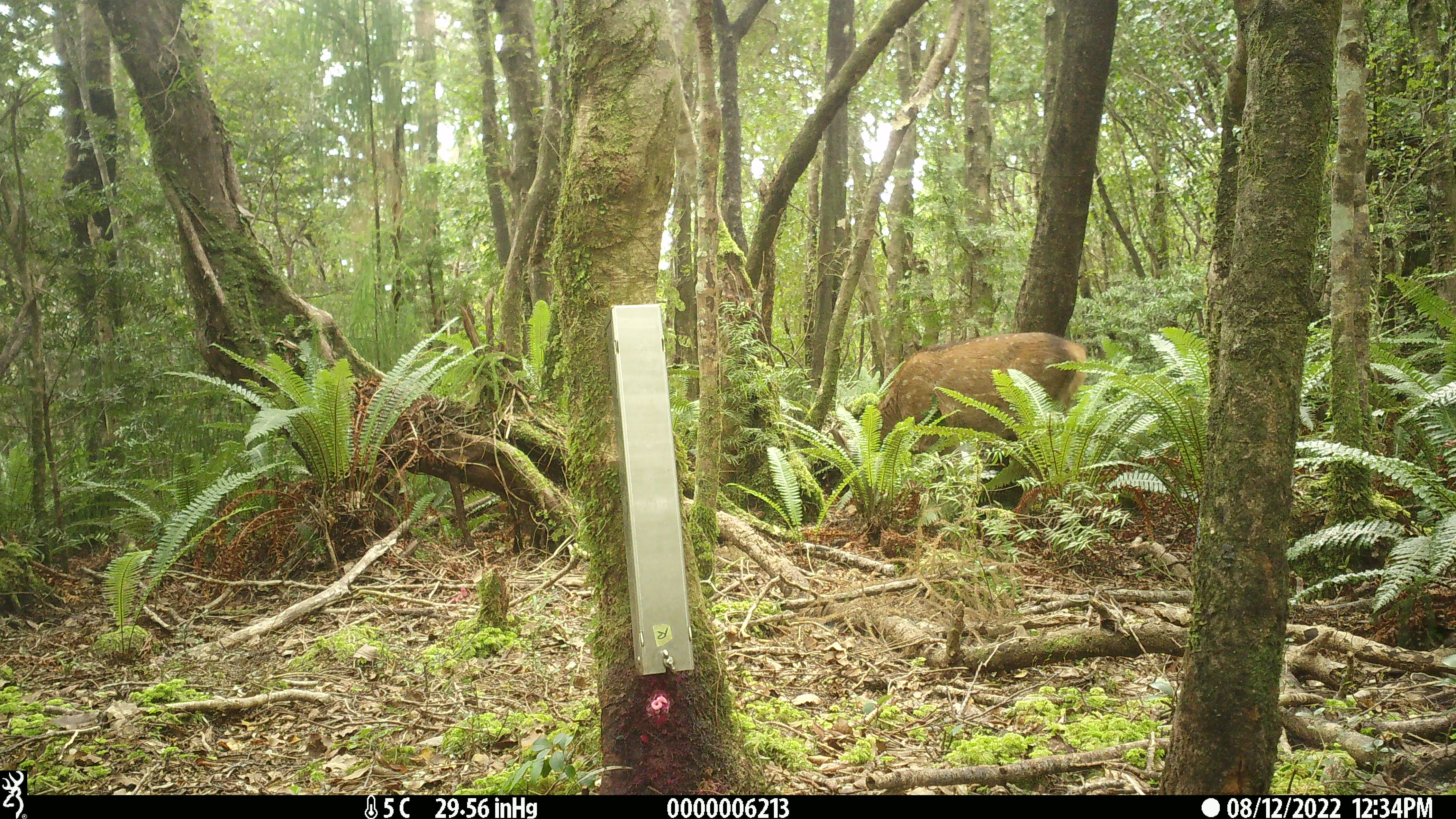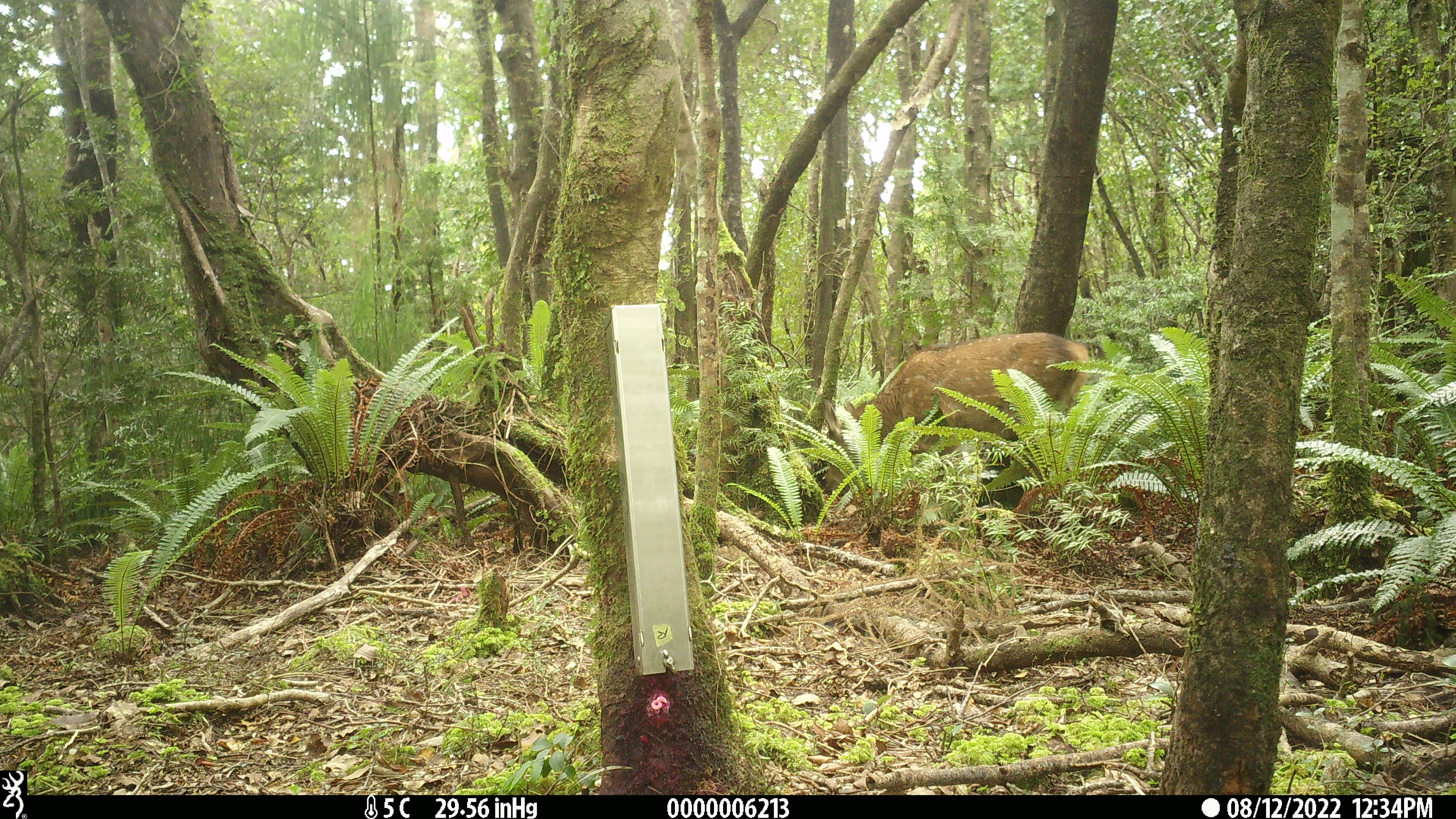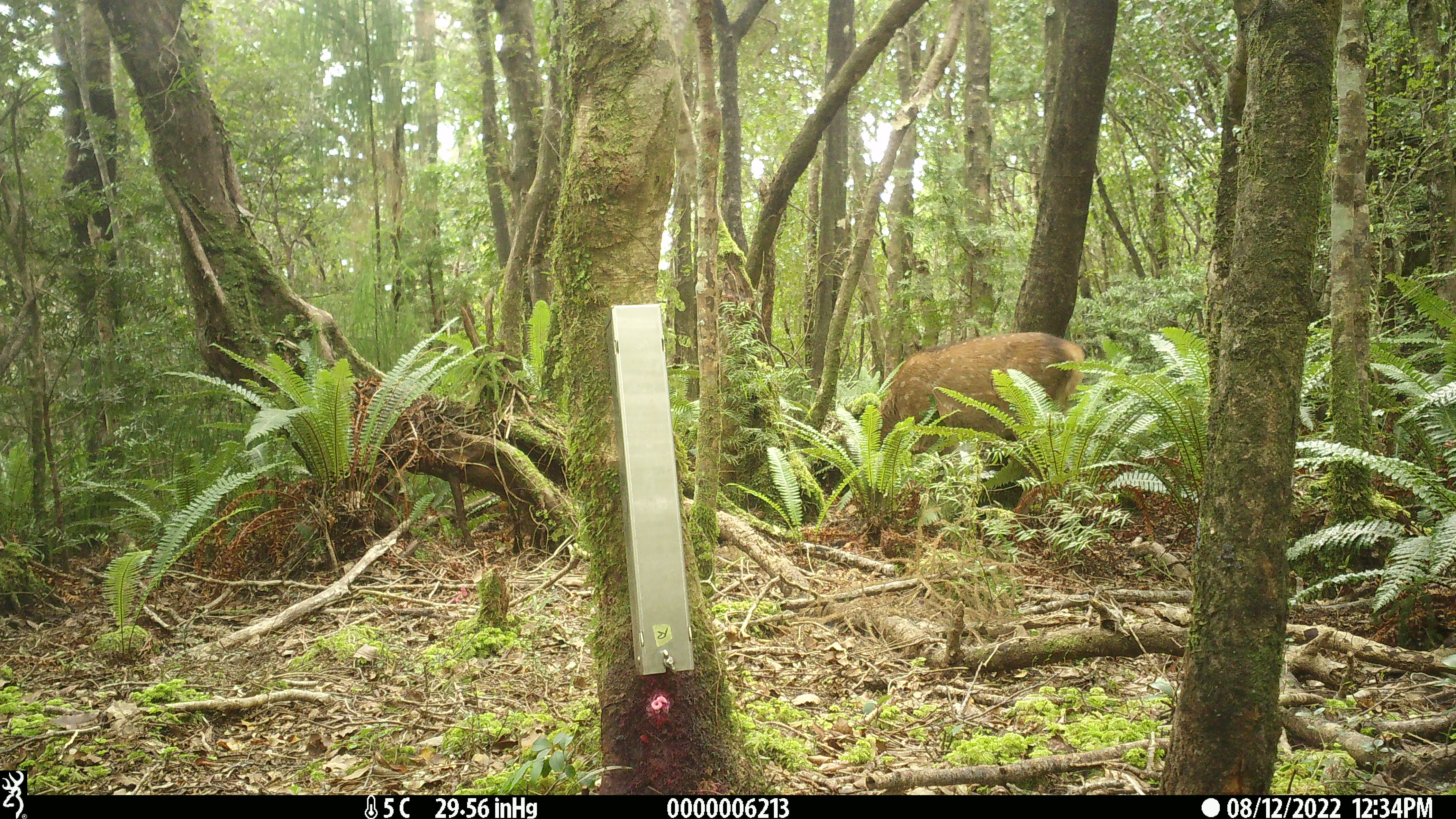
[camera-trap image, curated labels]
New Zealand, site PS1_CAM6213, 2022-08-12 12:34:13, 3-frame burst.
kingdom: Animalia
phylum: Chordata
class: Mammalia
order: Artiodactyla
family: Cervidae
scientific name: Cervidae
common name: deer